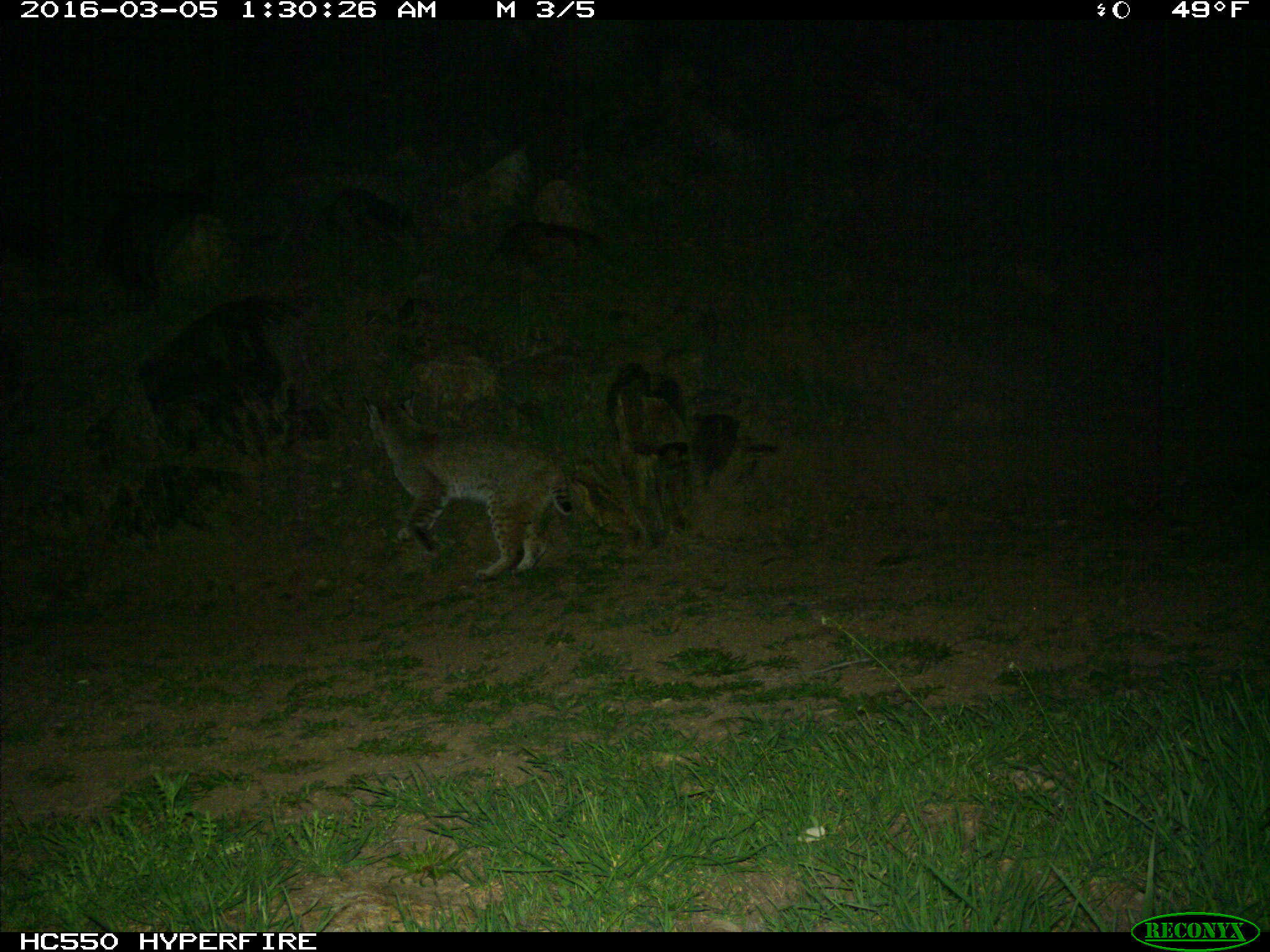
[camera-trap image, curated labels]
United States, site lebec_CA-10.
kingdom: Animalia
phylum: Chordata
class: Mammalia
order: Carnivora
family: Felidae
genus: Lynx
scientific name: Lynx rufus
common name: bobcat